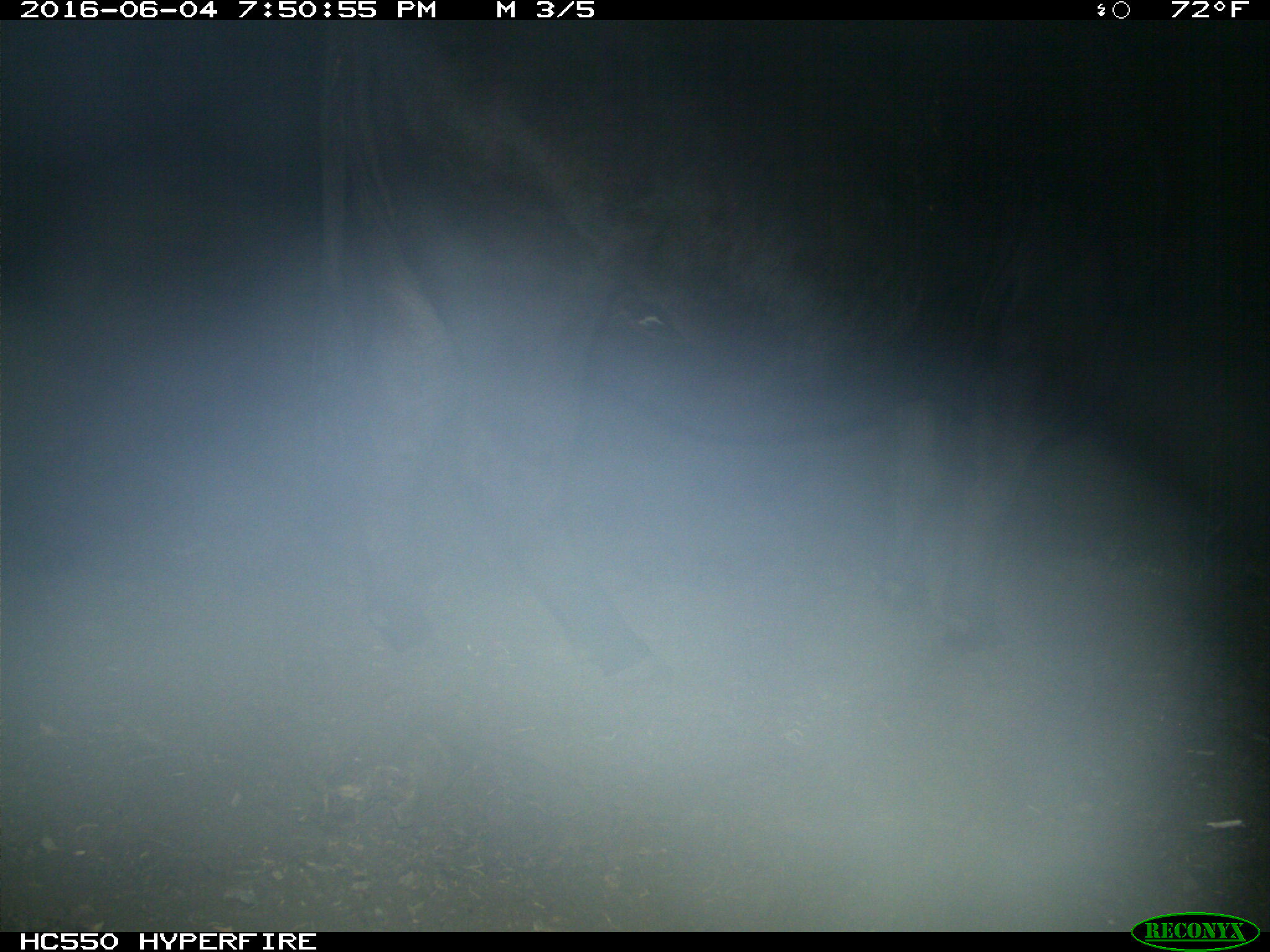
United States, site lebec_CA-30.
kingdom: Animalia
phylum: Chordata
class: Mammalia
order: Artiodactyla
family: Bovidae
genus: Bos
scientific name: Bos taurus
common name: domestic cow